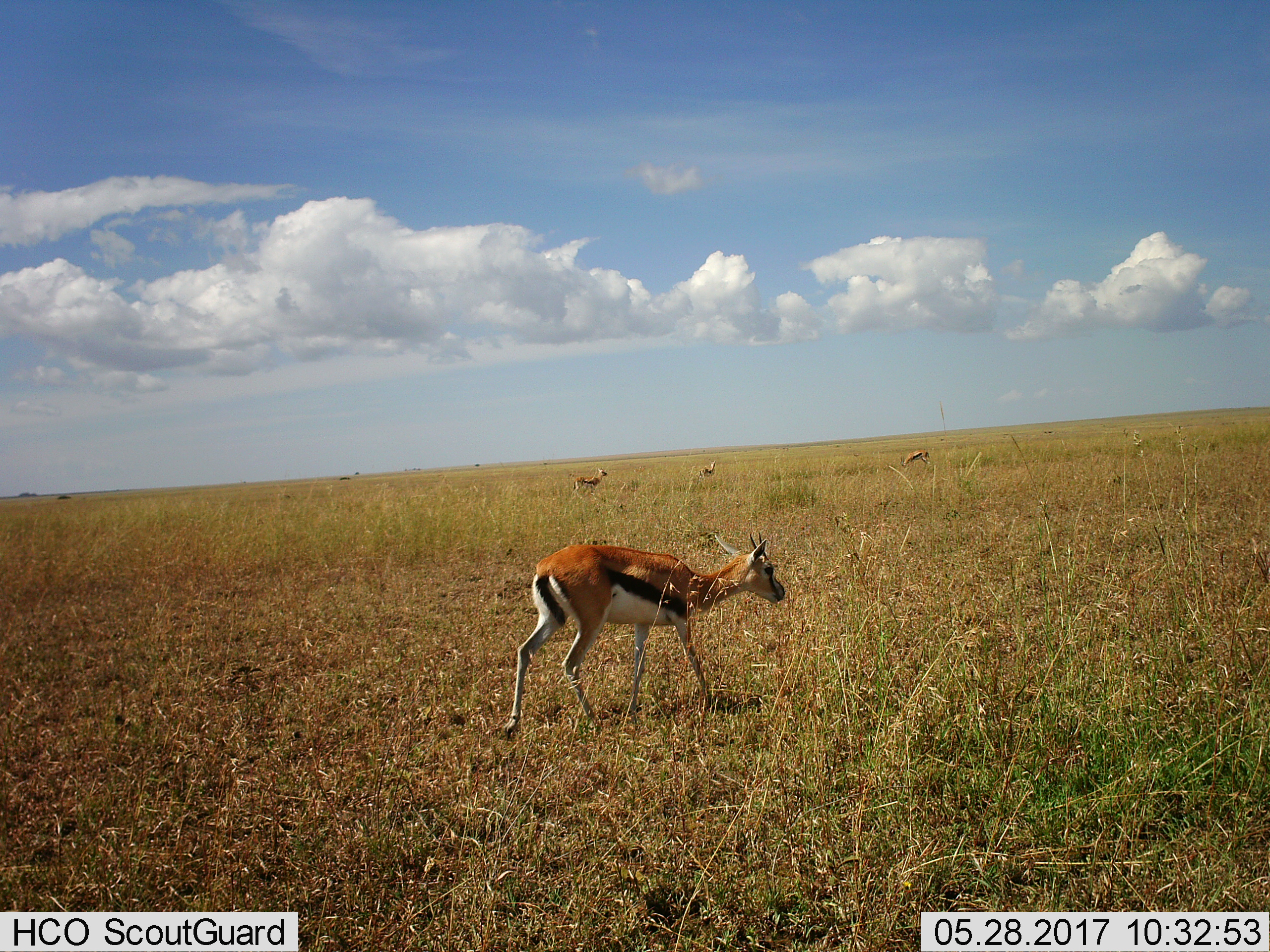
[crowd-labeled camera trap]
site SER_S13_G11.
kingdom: Animalia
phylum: Chordata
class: Mammalia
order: Artiodactyla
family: Bovidae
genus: Eudorcas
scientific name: Eudorcas thomsonii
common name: thomson's gazelle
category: gazellethomsons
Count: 4.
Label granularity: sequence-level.